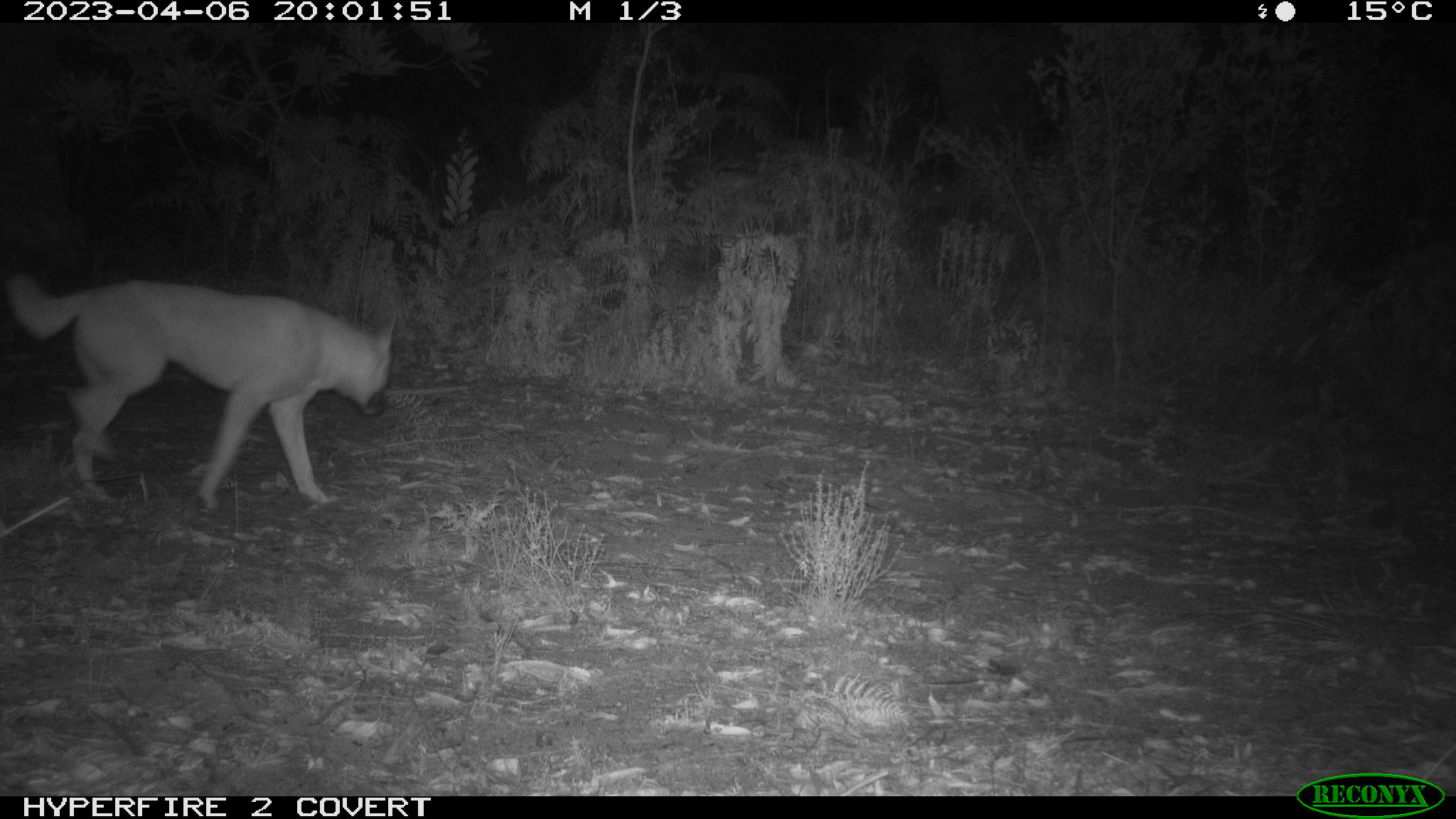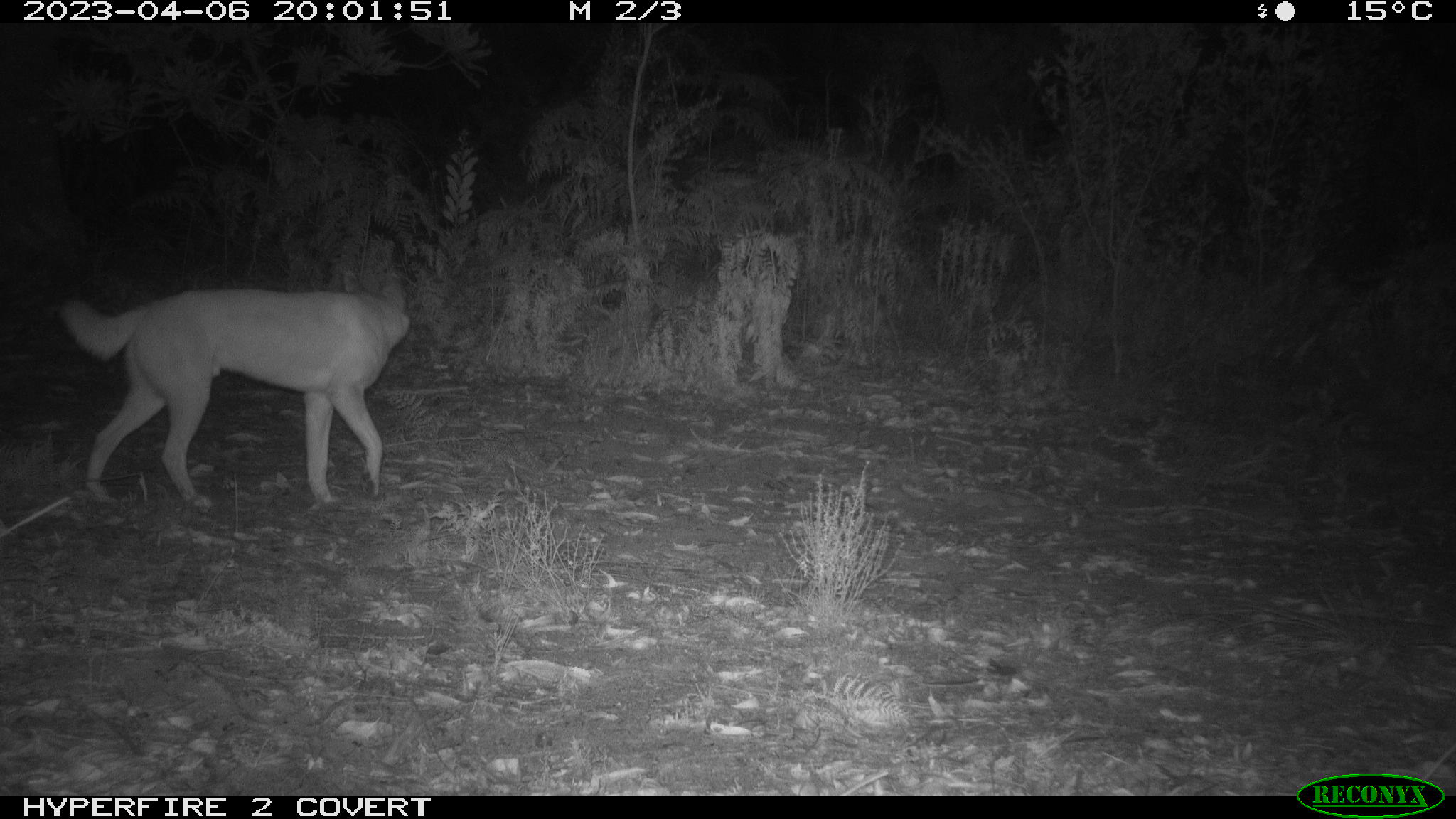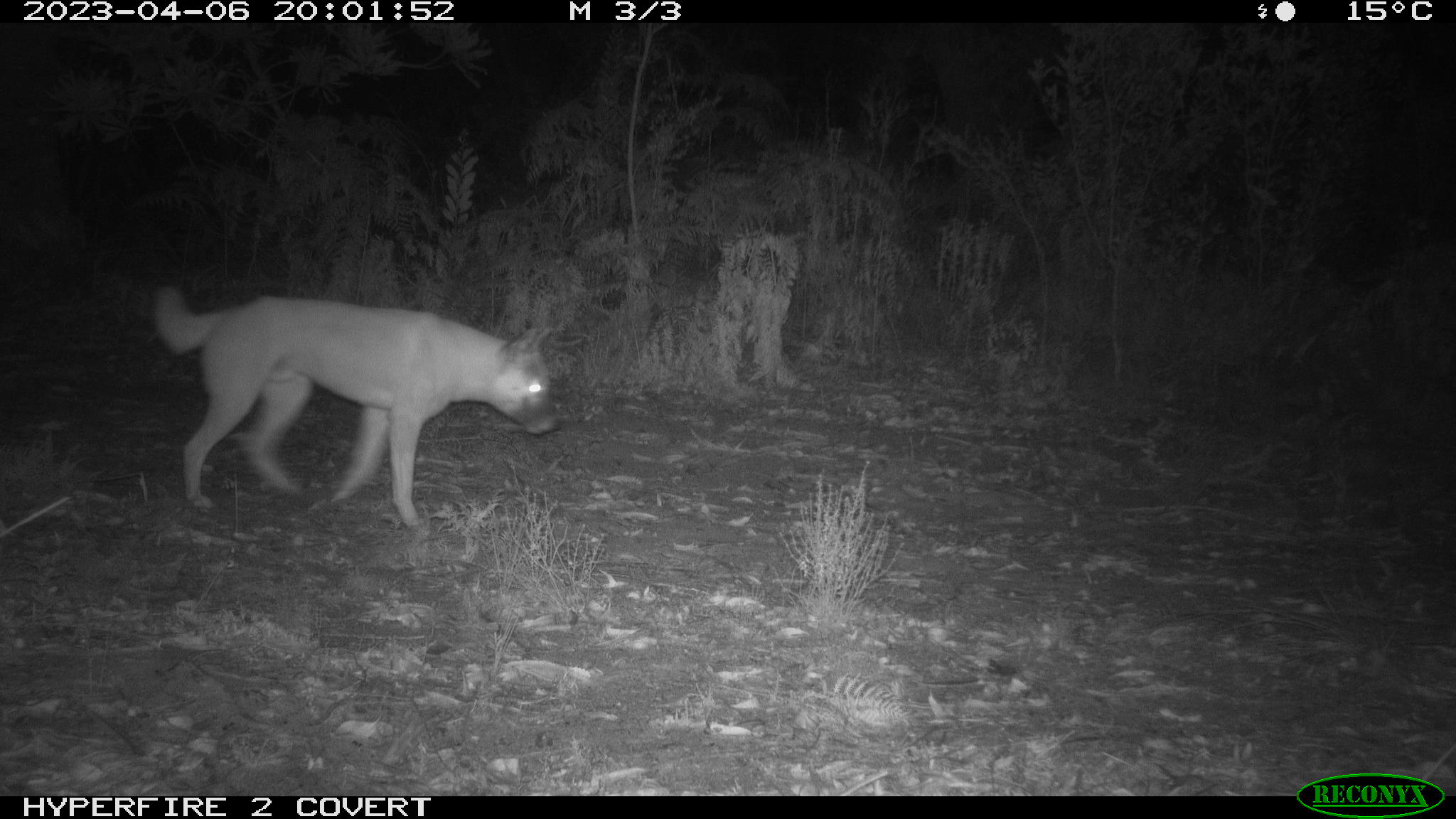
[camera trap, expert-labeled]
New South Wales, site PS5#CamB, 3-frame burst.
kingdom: Animalia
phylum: Chordata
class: Mammalia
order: Carnivora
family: Canidae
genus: Canis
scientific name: Canis familiaris dingo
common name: dingo